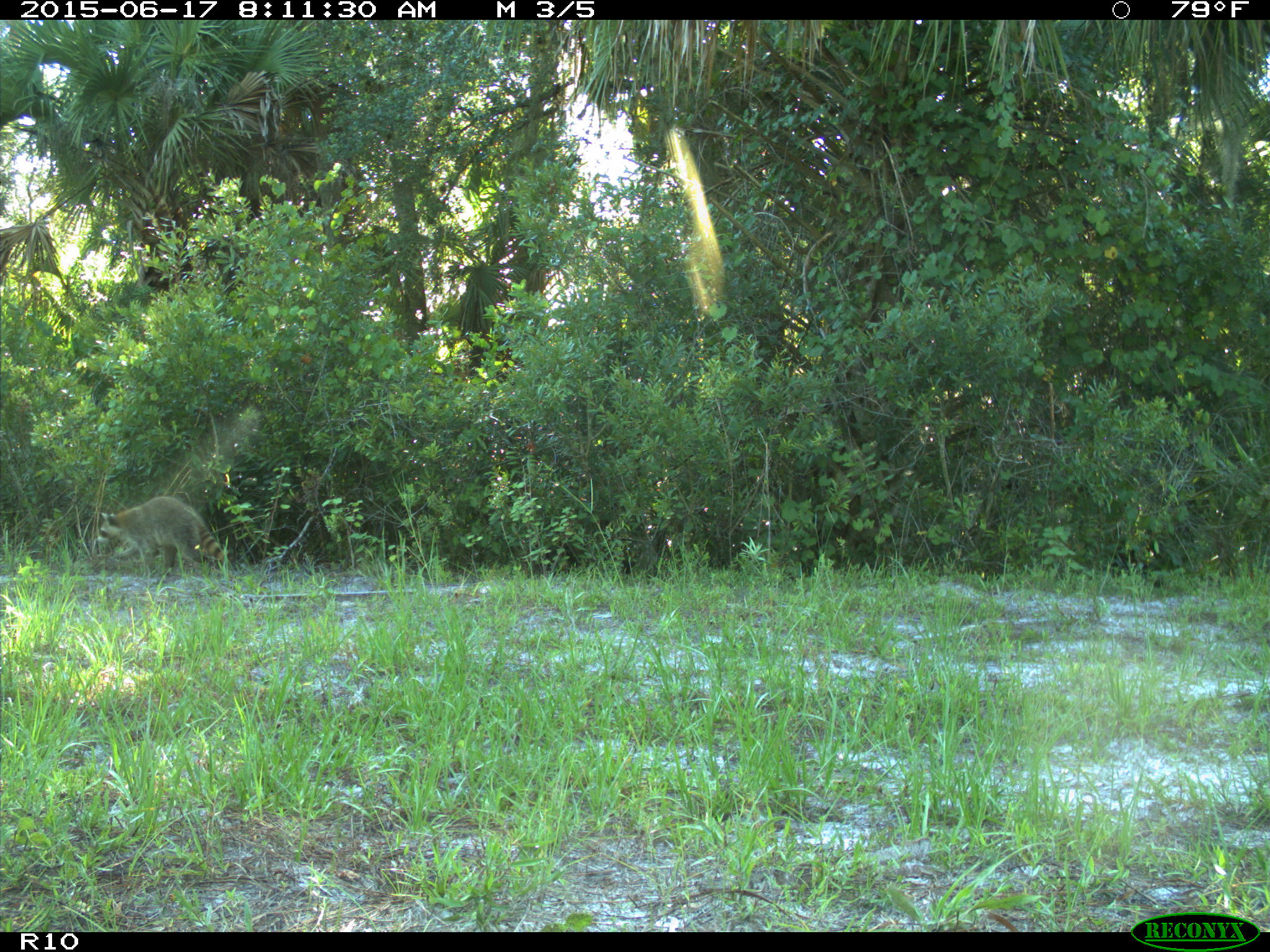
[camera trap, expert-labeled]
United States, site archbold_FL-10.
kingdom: Animalia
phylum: Chordata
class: Mammalia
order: Carnivora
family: Procyonidae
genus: Procyon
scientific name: Procyon lotor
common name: common raccoon